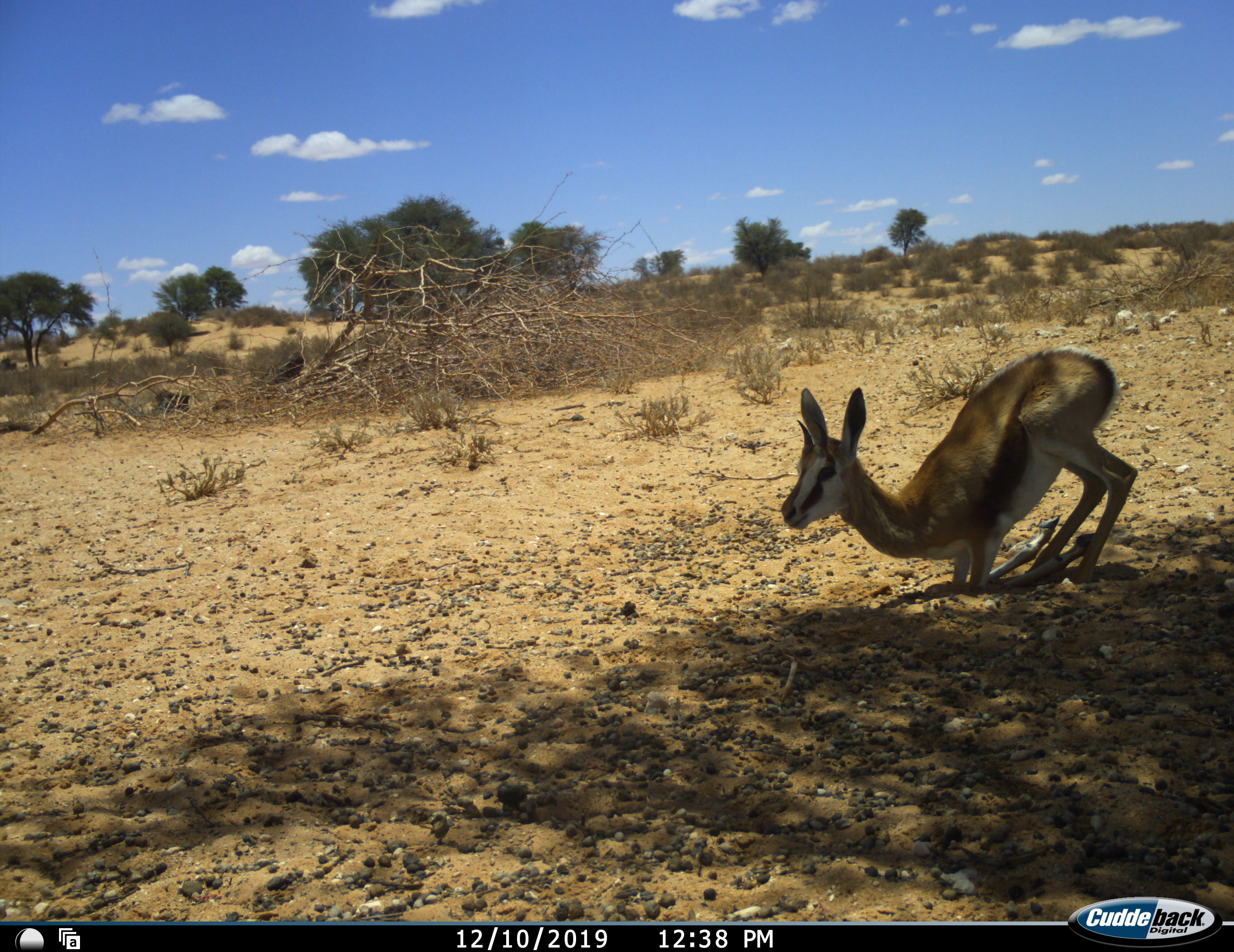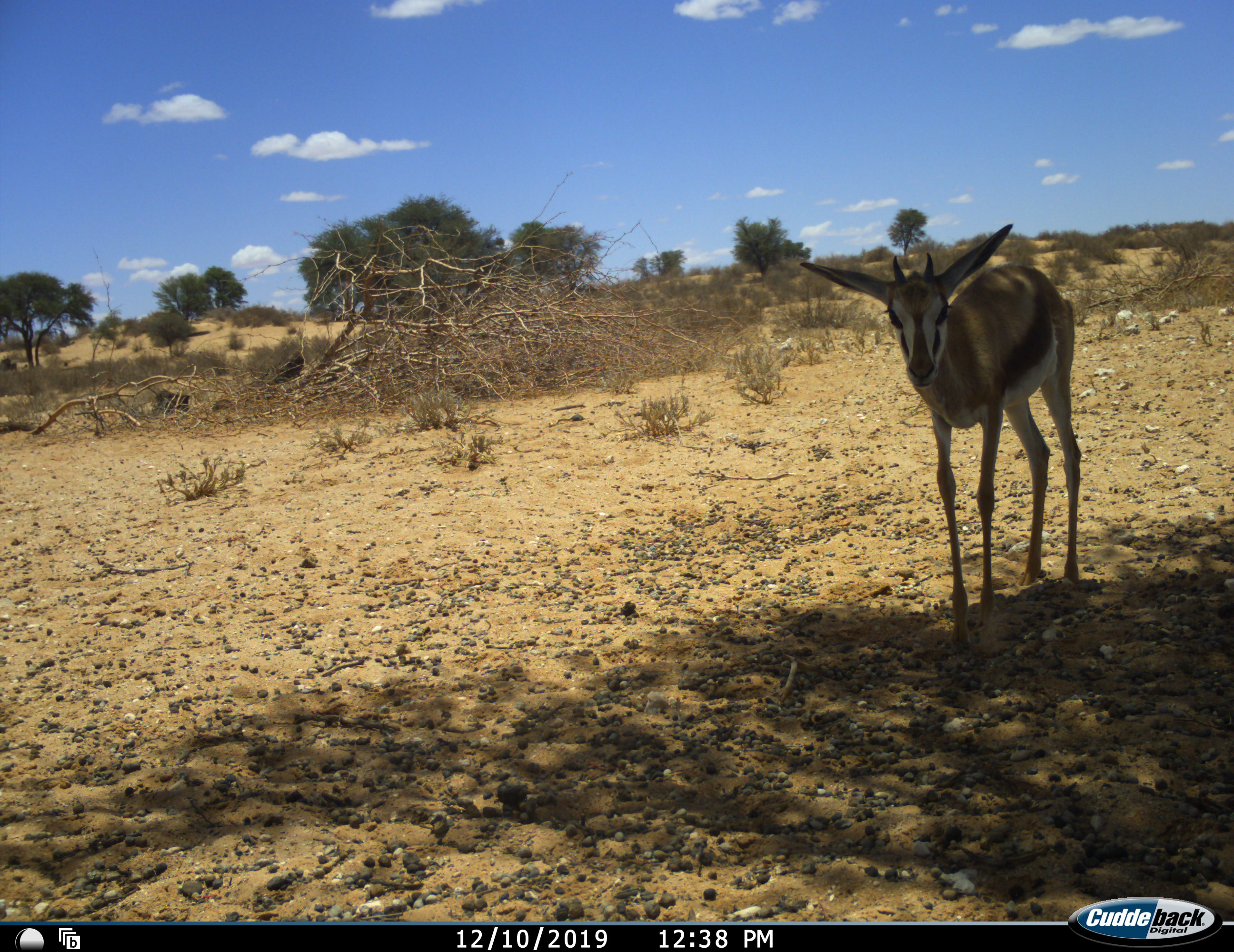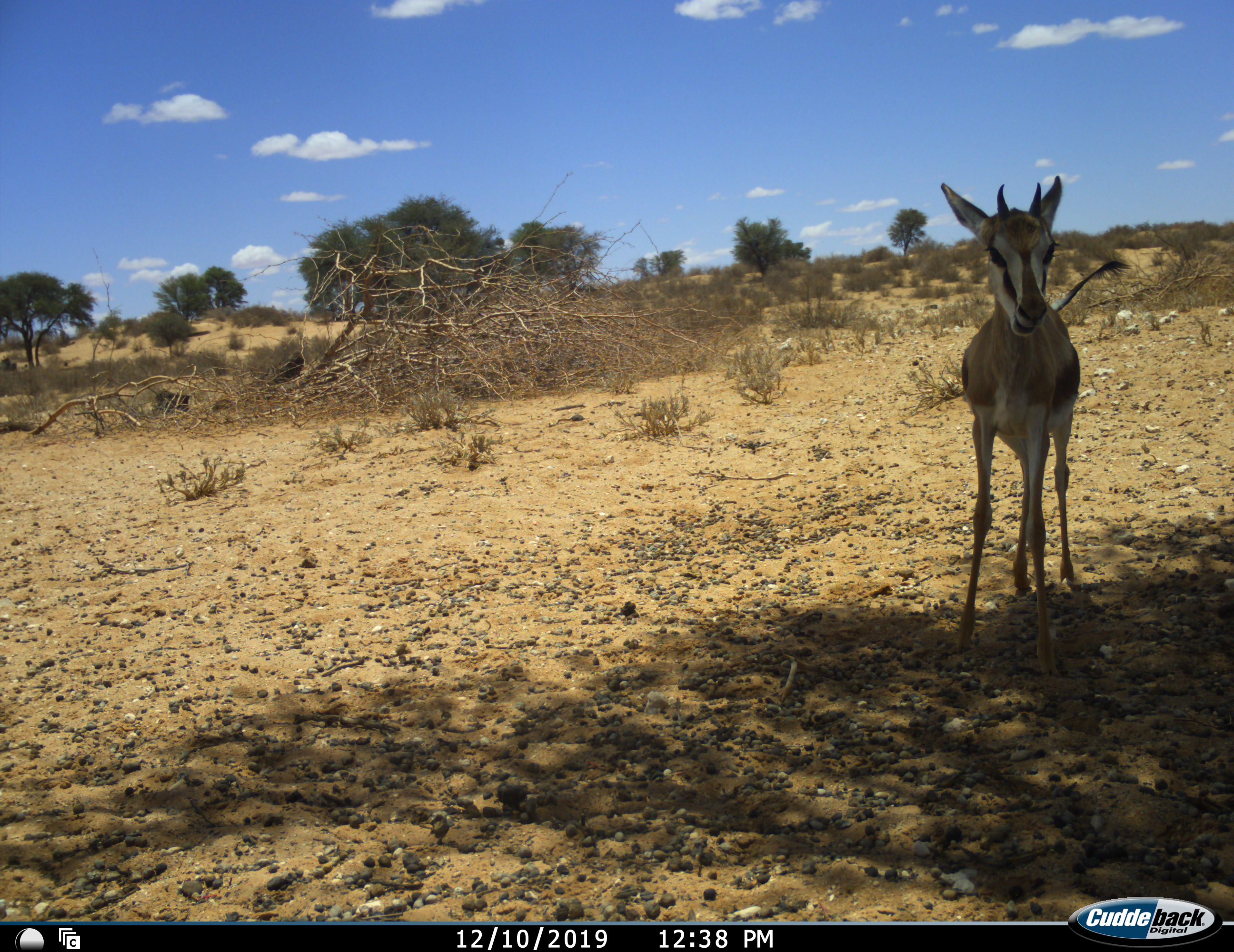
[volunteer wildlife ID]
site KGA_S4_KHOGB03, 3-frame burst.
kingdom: Animalia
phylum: Chordata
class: Mammalia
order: Artiodactyla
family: Bovidae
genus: Antidorcas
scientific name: Antidorcas marsupialis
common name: springbok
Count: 1.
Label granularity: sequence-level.